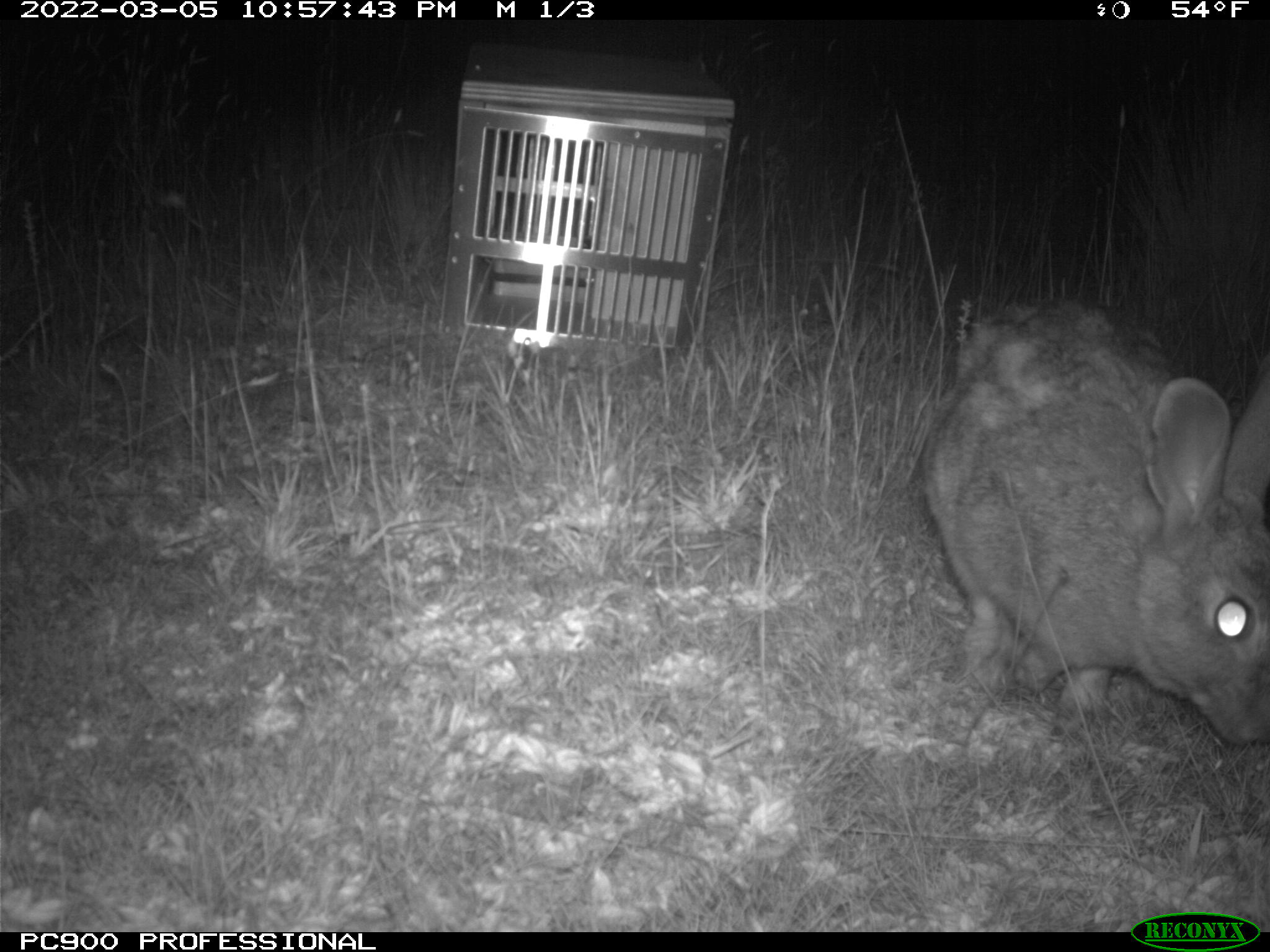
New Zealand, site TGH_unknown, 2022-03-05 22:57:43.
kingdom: Animalia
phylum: Chordata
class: Mammalia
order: Lagomorpha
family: Leporidae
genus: Oryctolagus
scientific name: Oryctolagus cuniculus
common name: european rabbit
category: rabbit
Rabbit (european rabbit) (Oryctolagus cuniculus).